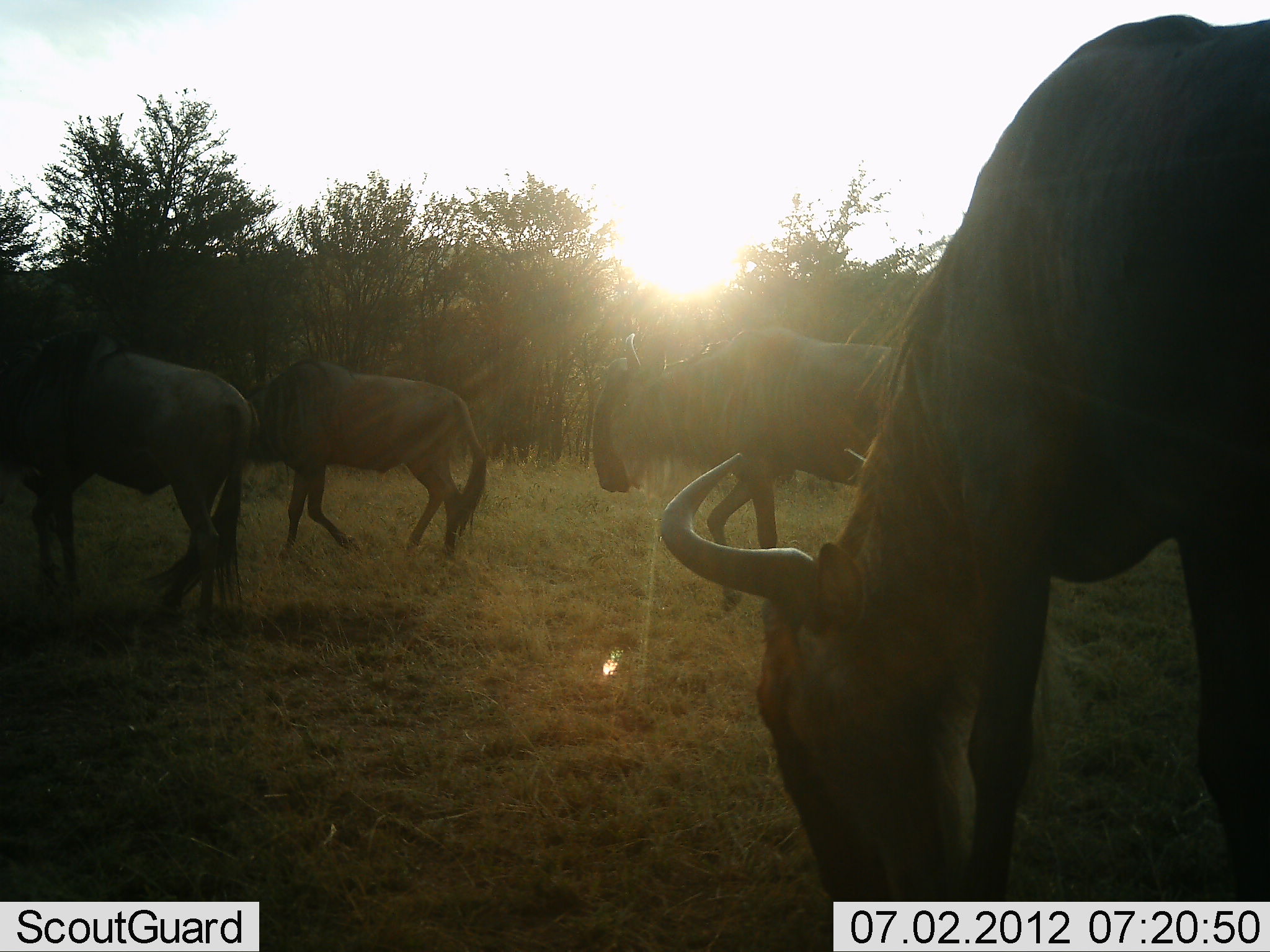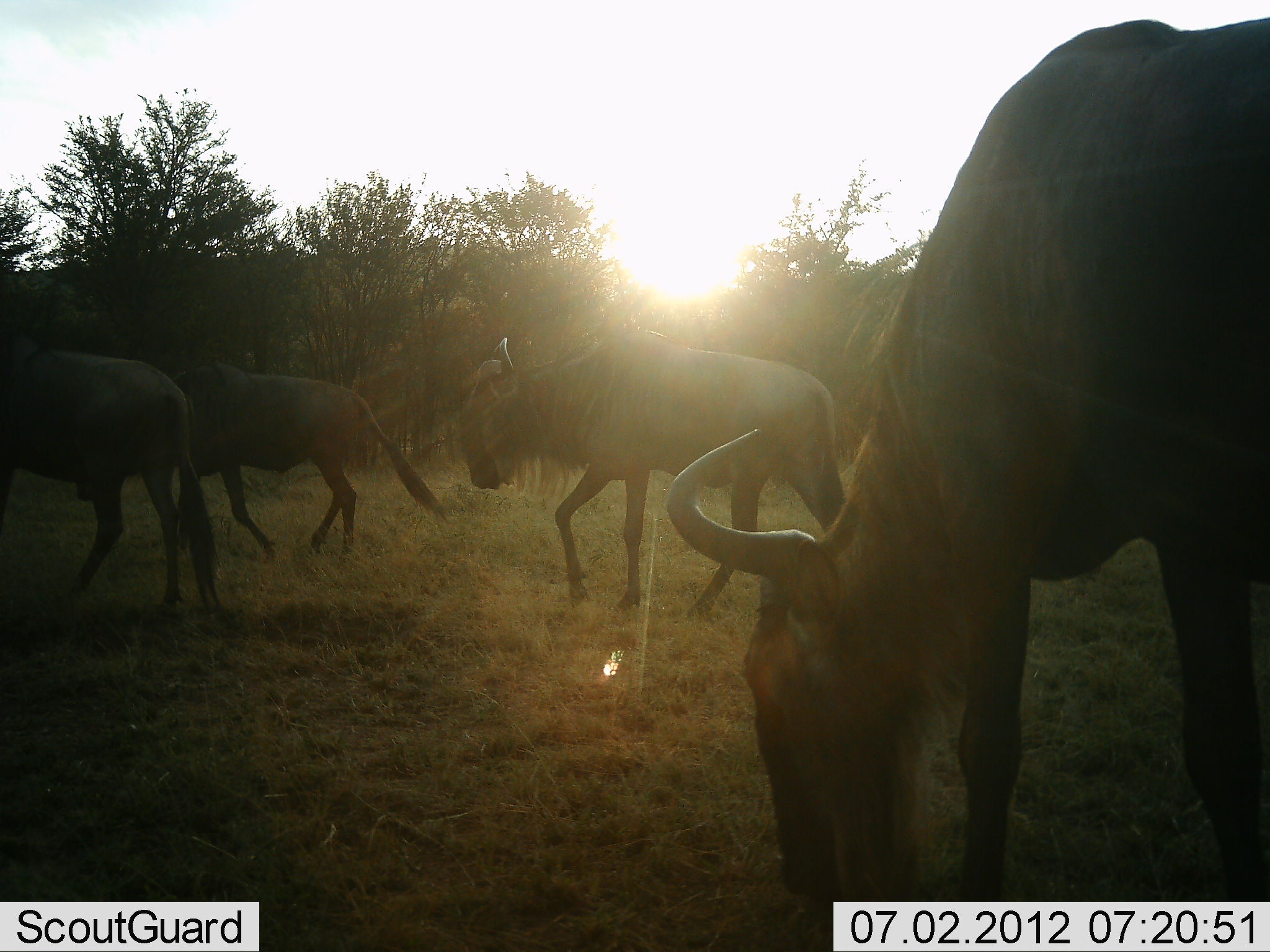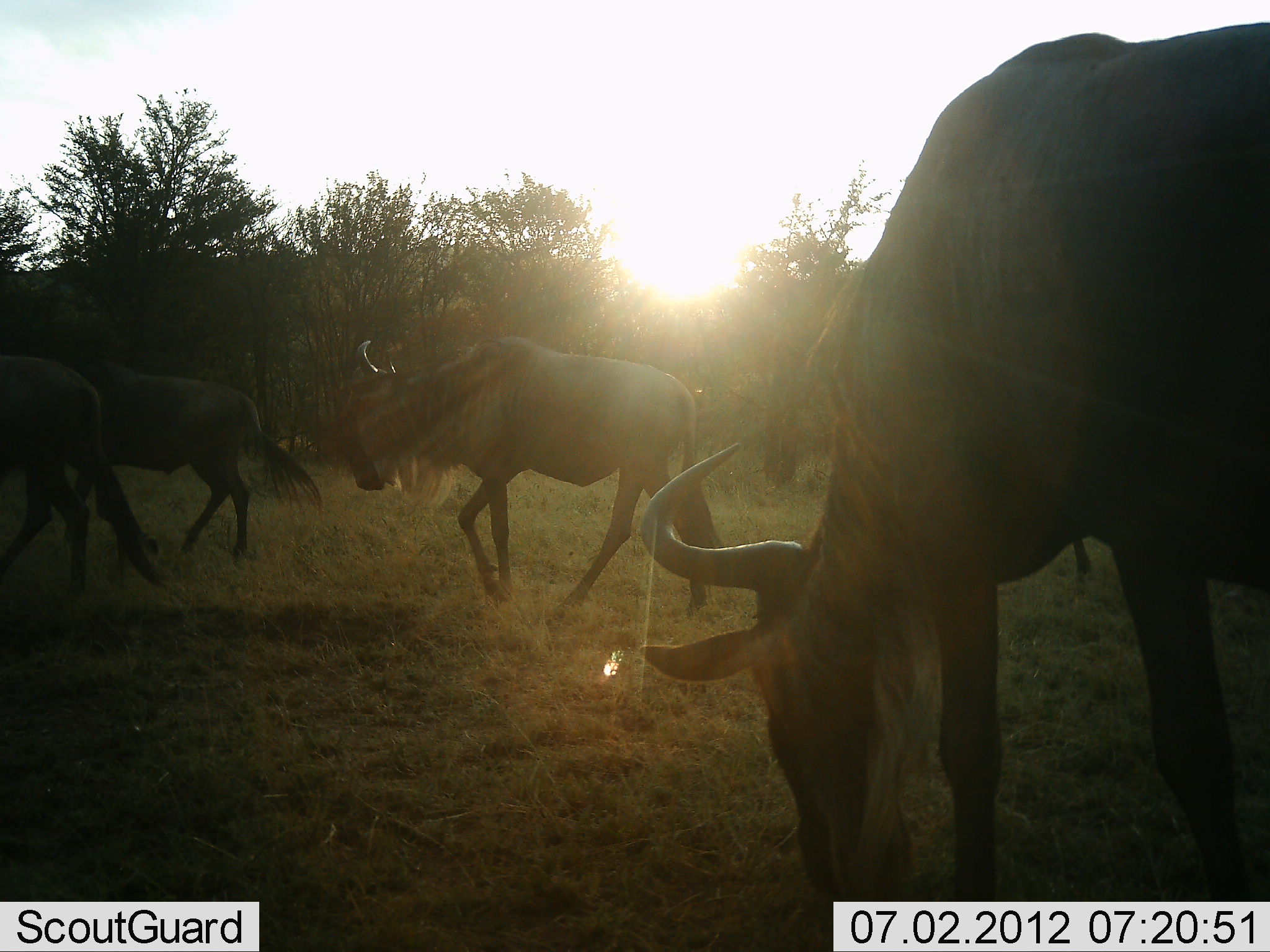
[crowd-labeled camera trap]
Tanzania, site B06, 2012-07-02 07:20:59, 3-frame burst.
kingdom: Animalia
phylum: Chordata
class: Mammalia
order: Artiodactyla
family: Bovidae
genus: Connochaetes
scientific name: Connochaetes taurinus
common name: blue wildebeest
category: wildebeest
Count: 4.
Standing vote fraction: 0%.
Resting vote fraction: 0%.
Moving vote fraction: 80%.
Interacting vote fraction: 0%.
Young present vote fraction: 0%.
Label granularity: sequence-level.